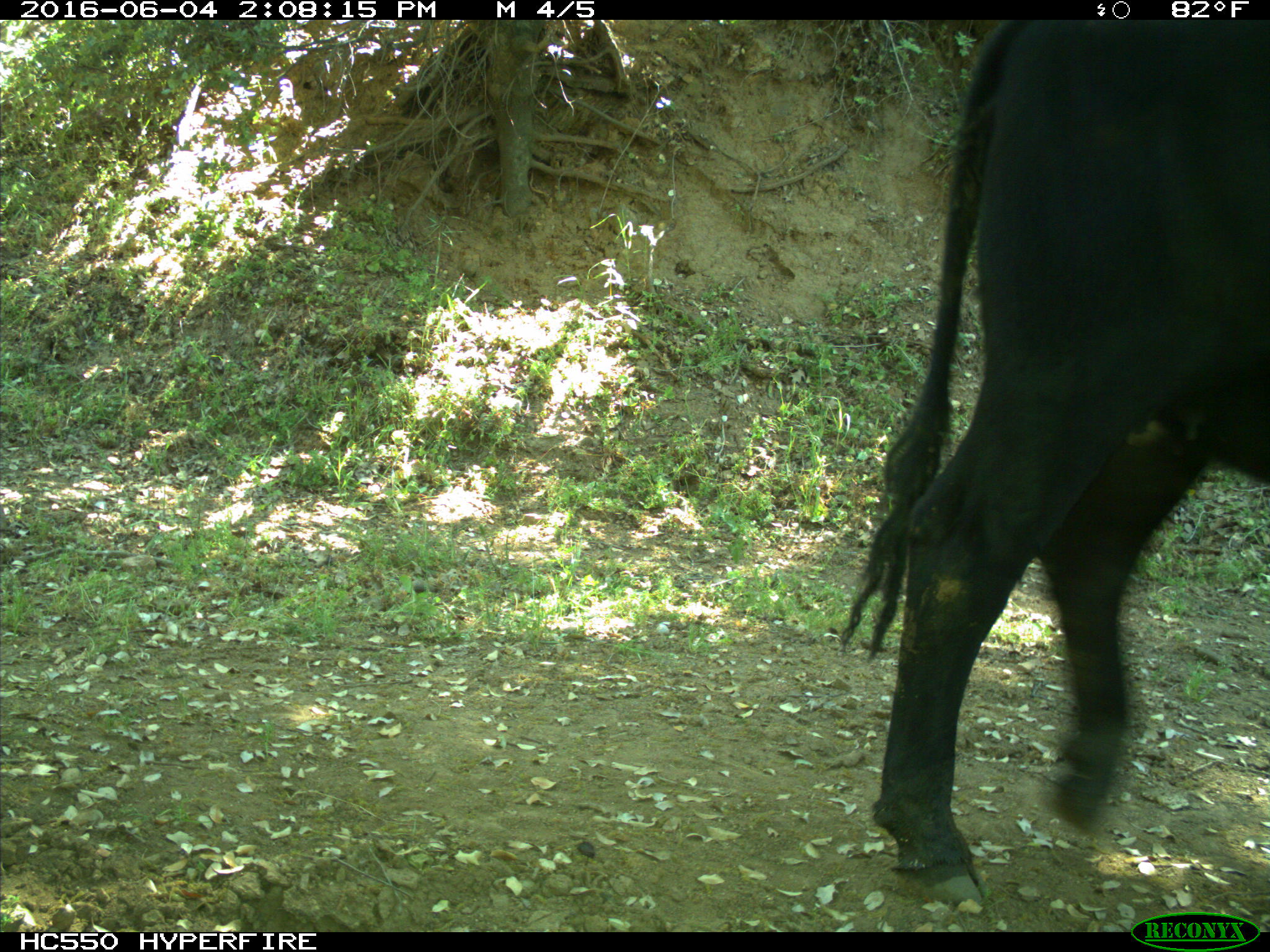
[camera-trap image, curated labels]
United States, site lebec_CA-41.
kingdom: Animalia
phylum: Chordata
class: Mammalia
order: Artiodactyla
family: Bovidae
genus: Bos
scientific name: Bos taurus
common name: domestic cow